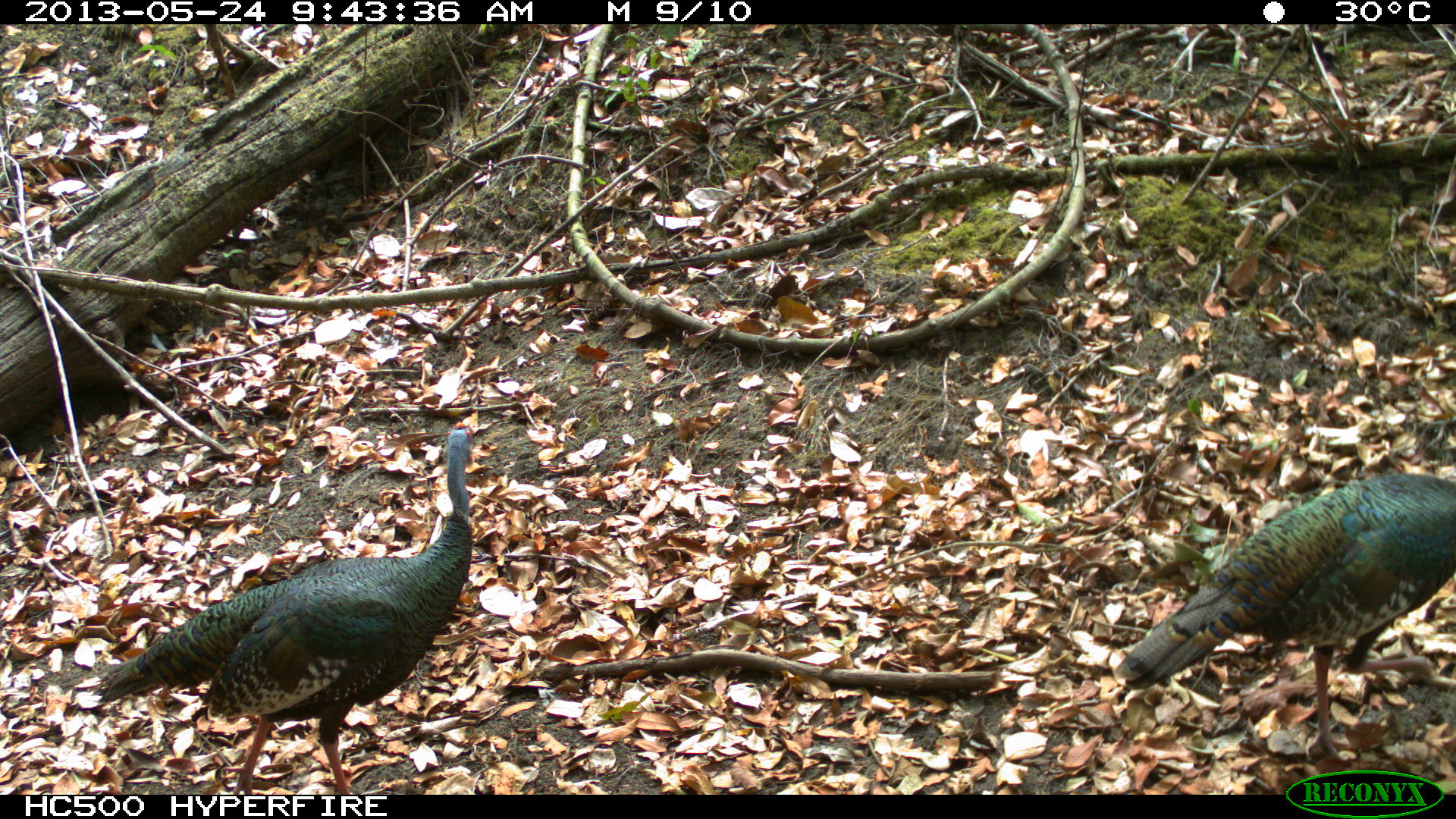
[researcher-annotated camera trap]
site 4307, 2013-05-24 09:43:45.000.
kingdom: Animalia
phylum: Chordata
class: Aves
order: Galliformes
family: Phasianidae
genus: Meleagris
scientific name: Meleagris ocellata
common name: ocellated turkey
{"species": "Meleagris ocellata (ocellated turkey)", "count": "2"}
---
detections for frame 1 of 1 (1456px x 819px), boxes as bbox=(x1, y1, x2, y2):
meleagris ocellata: bbox=(89, 421, 479, 795); bbox=(1114, 470, 1456, 764)